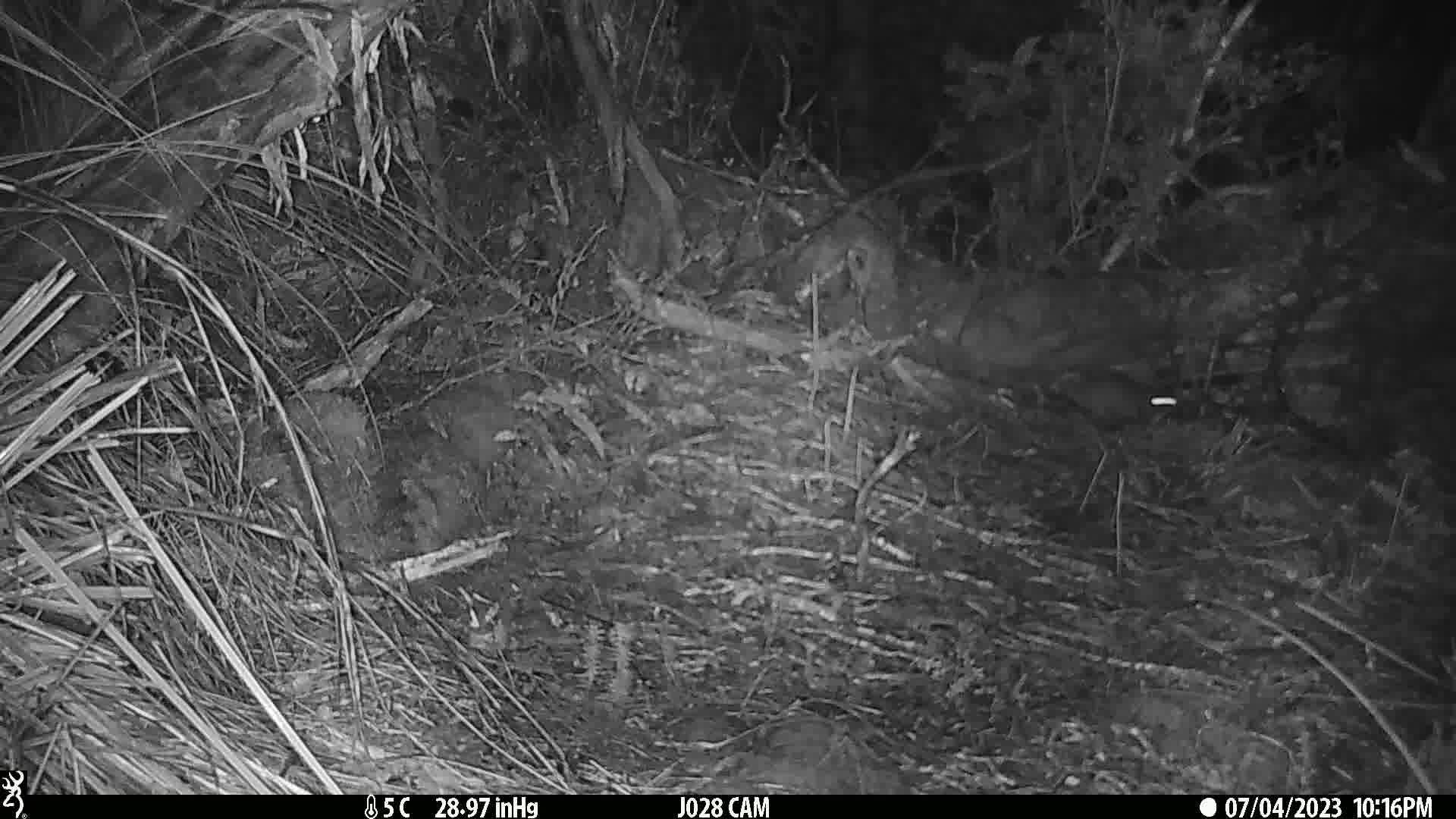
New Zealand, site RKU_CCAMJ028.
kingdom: Animalia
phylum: Chordata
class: Mammalia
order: Rodentia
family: Muridae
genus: Rattus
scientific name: Rattus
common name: rat